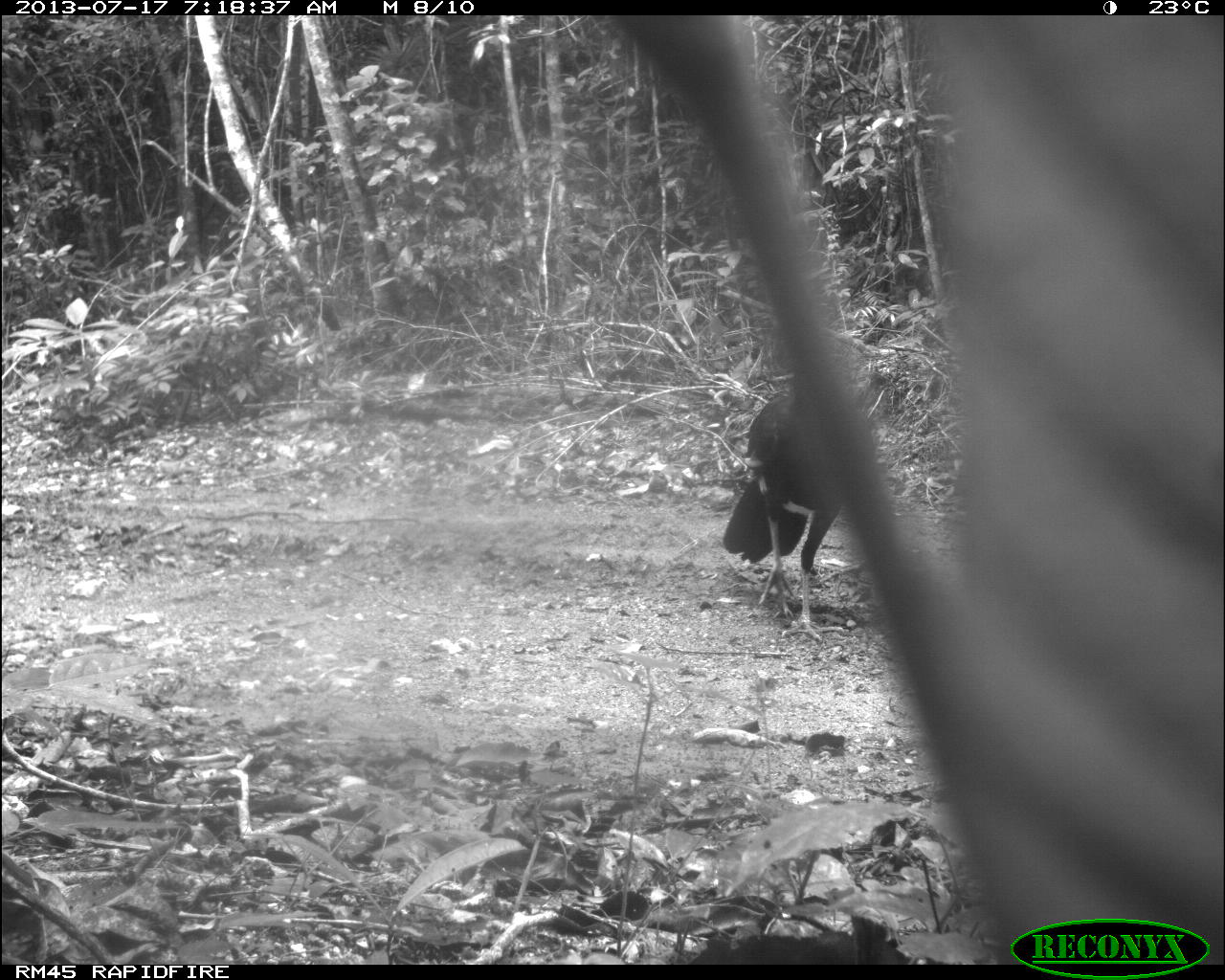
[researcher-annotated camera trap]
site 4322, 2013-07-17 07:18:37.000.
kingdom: Animalia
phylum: Chordata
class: Aves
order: Galliformes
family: Cracidae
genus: Crax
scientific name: Crax rubra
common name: great curassow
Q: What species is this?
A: Crax rubra (great curassow).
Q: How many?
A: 1.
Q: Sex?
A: Male.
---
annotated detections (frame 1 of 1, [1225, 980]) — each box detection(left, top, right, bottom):
crax rubra: detection(717, 382, 851, 637)